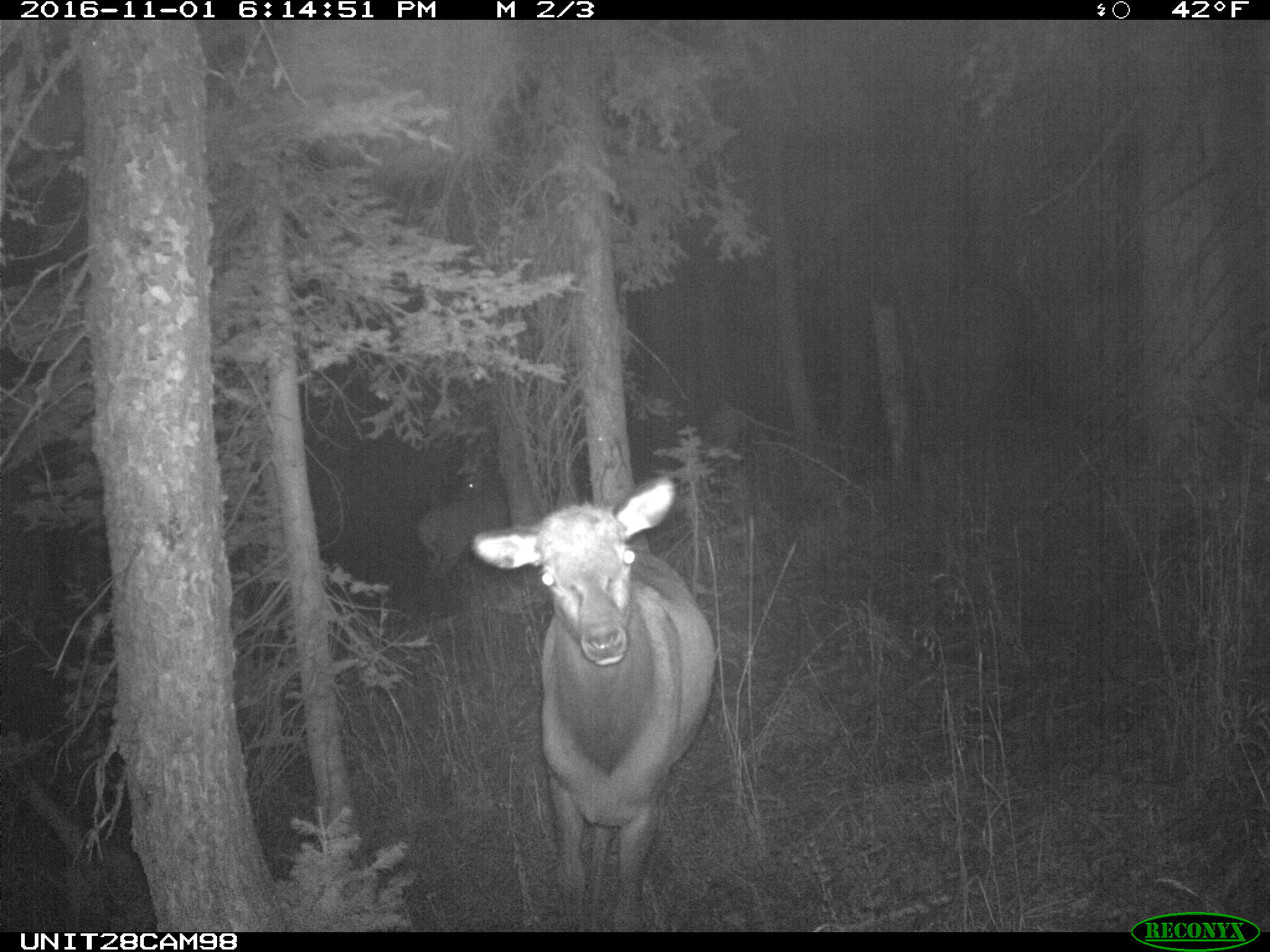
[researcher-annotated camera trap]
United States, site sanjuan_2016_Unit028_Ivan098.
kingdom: Animalia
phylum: Chordata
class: Mammalia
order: Artiodactyla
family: Cervidae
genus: Cervus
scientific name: Cervus elaphus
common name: red deer